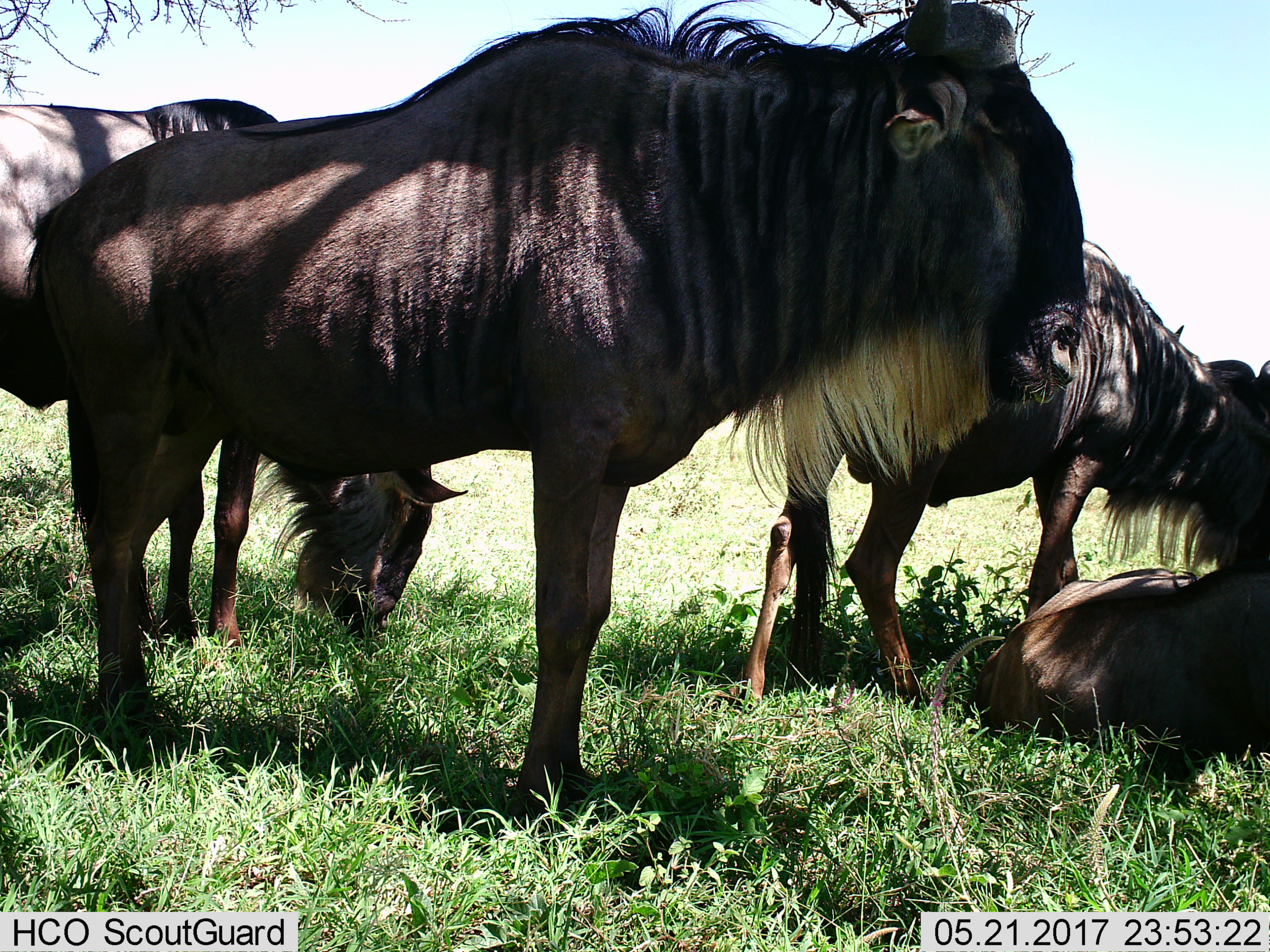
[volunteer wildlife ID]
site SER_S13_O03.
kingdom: Animalia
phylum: Chordata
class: Mammalia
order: Artiodactyla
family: Bovidae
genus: Connochaetes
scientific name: Connochaetes taurinus taurinus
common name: blue wildebeest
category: wildebeestblue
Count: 5.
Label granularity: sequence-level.